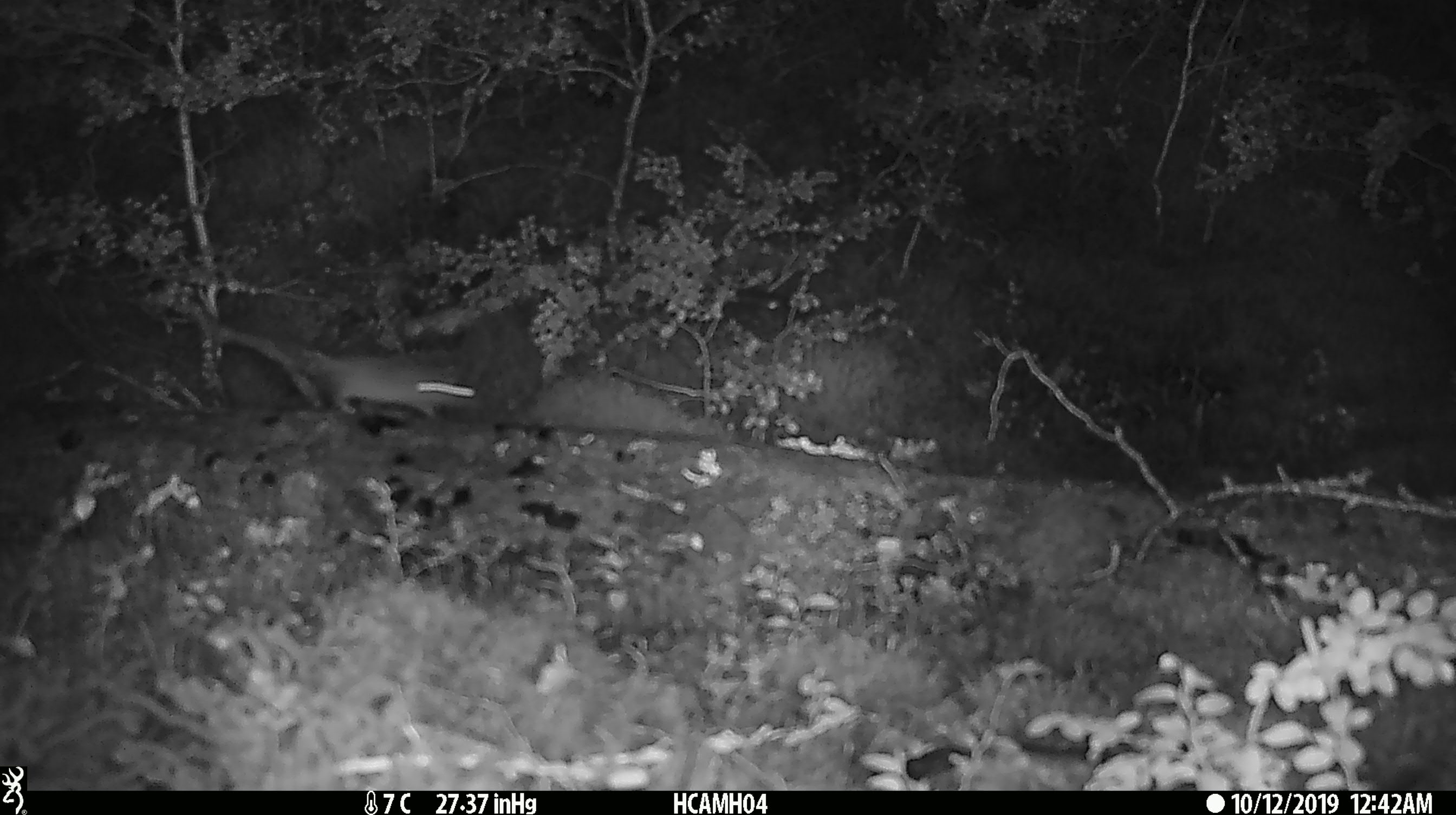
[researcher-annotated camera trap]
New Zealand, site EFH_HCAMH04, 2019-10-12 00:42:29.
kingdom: Animalia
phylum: Chordata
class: Mammalia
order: Rodentia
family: Muridae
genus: Mus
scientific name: Mus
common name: mouse